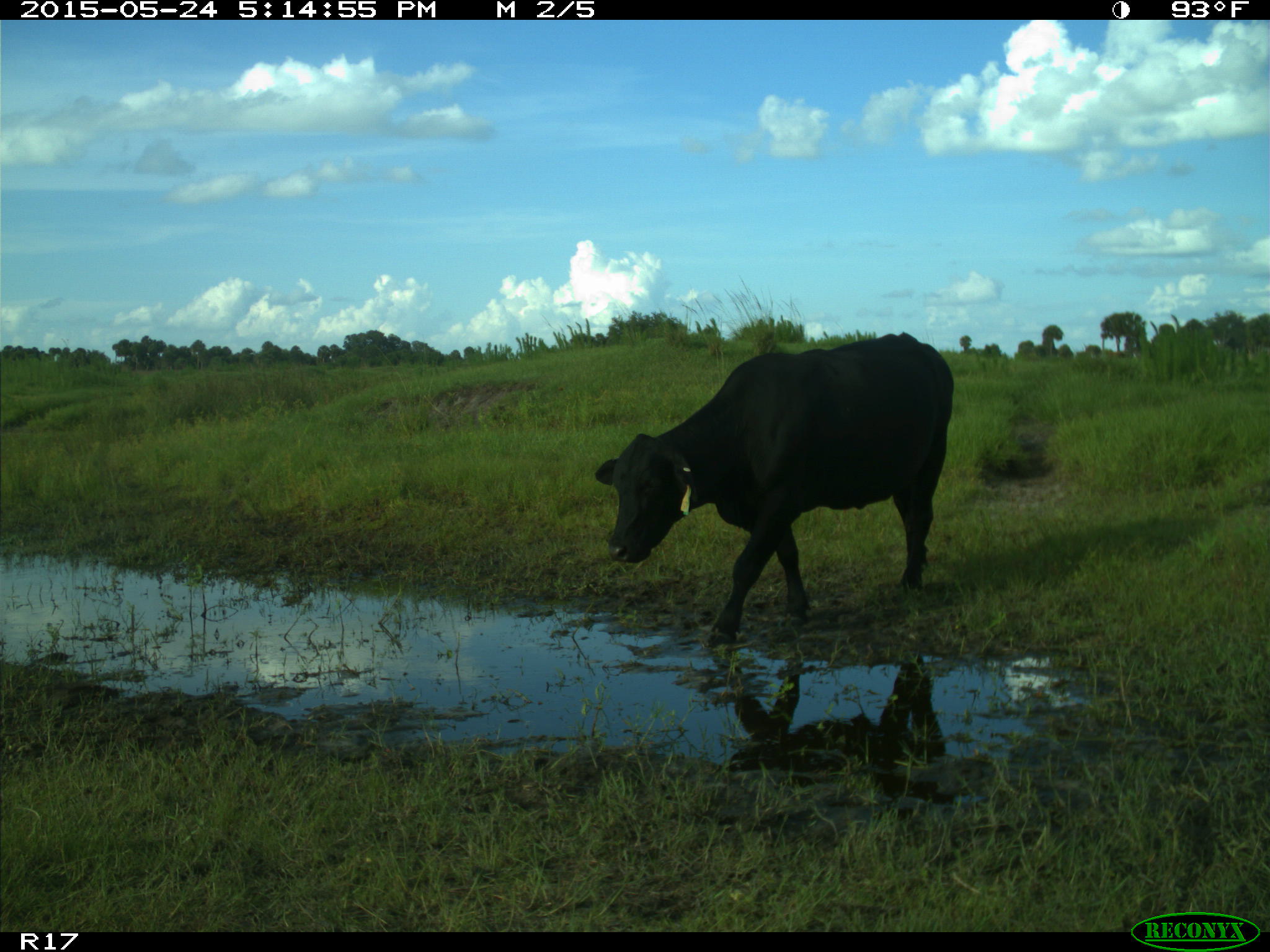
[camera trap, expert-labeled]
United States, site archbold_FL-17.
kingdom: Animalia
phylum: Chordata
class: Mammalia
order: Artiodactyla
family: Bovidae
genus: Bos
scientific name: Bos taurus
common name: domestic cow